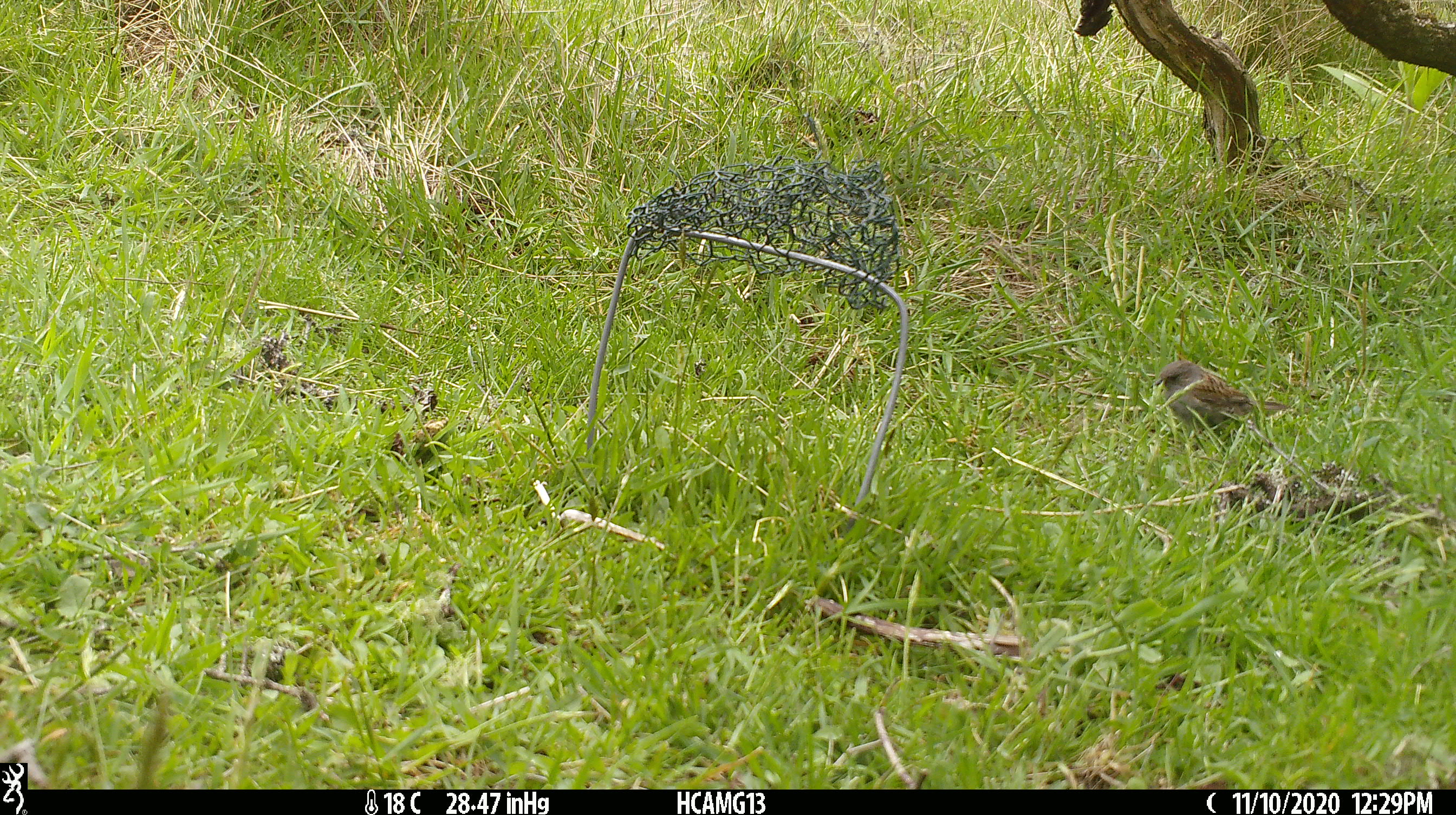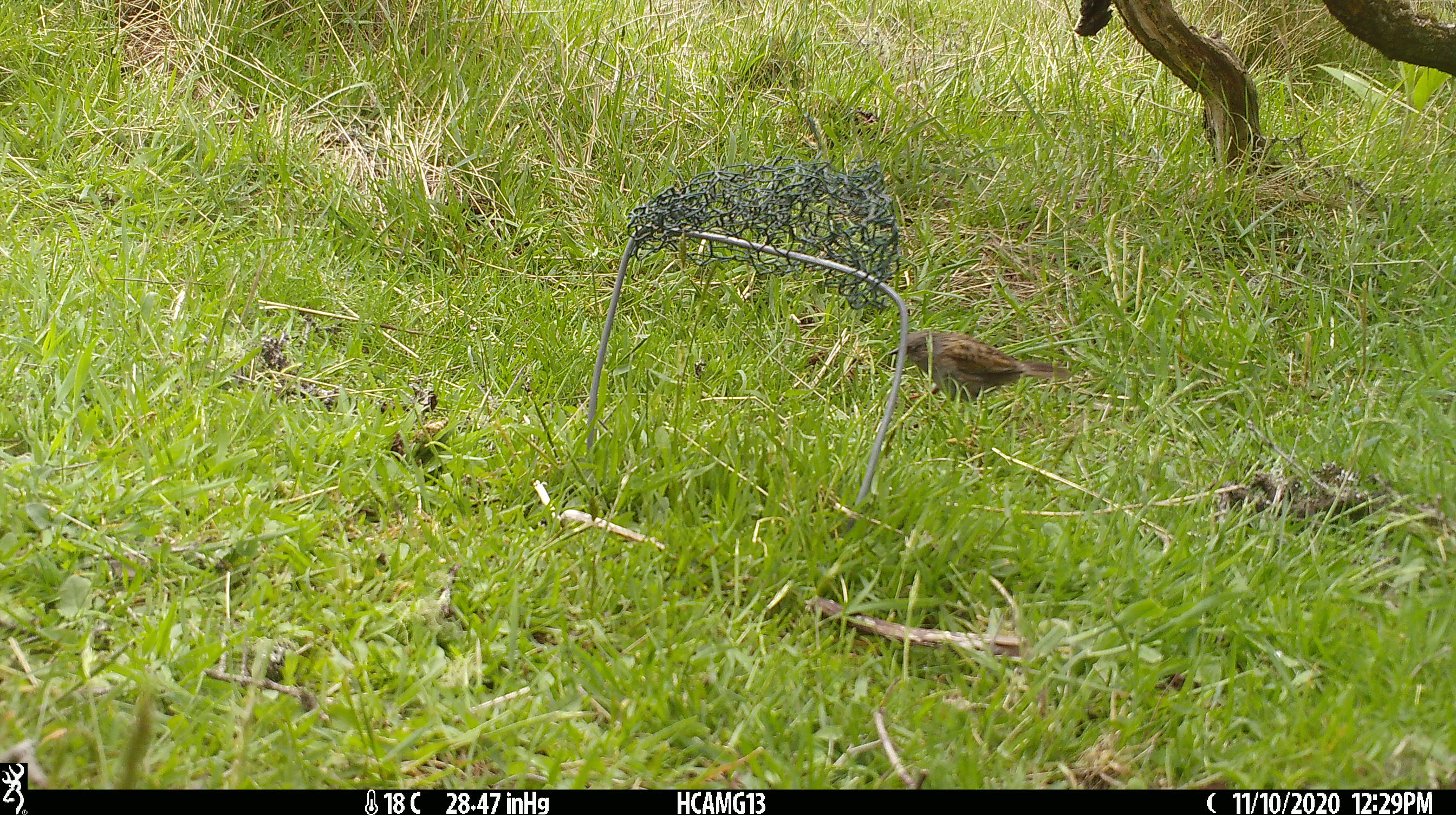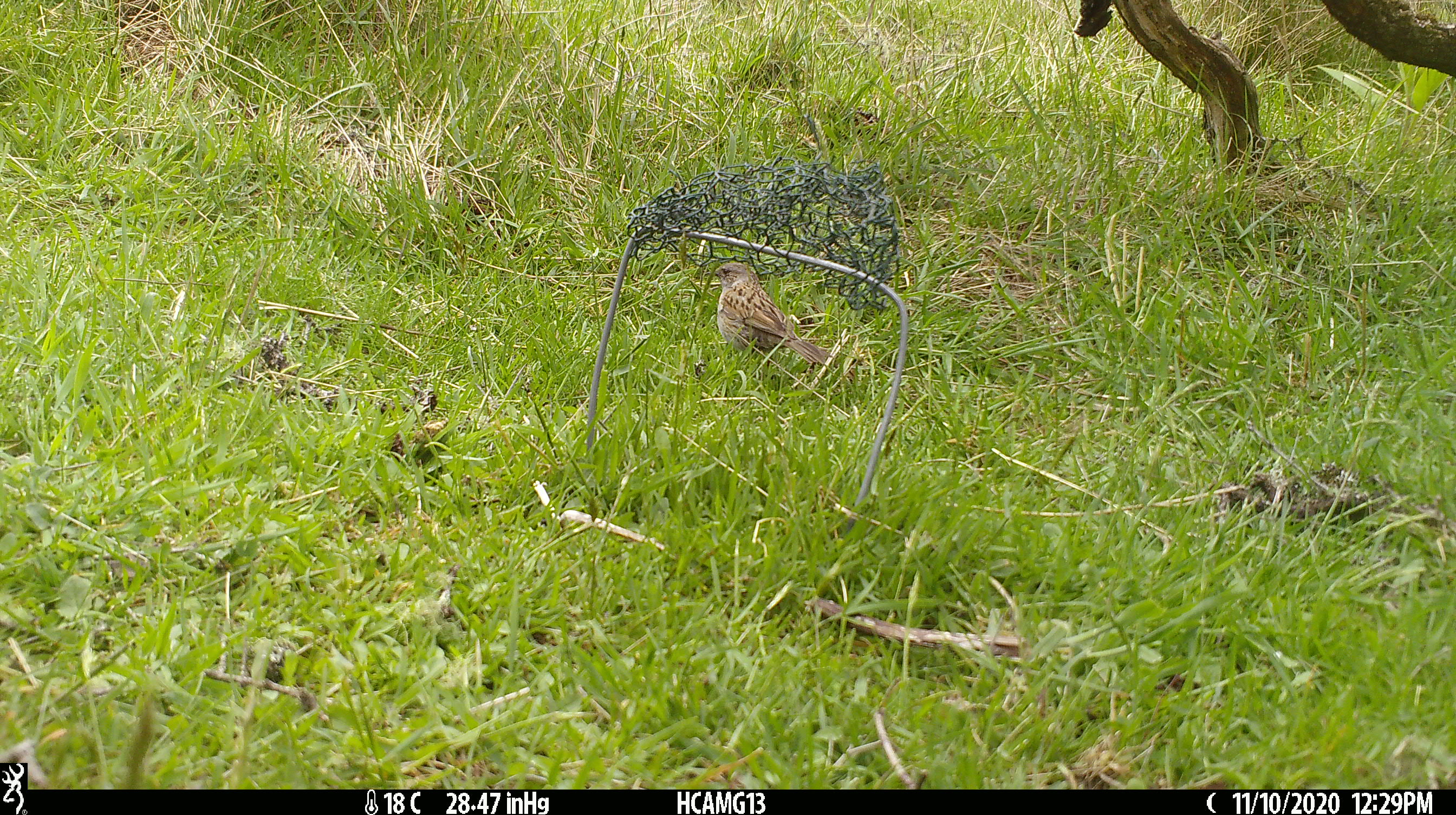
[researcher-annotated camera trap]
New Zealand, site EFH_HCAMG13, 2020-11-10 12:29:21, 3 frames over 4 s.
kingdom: Animalia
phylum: Chordata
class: Aves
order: Passeriformes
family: Prunellidae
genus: Prunella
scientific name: Prunella modularis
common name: dunnock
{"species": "dunnock (Prunella modularis)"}